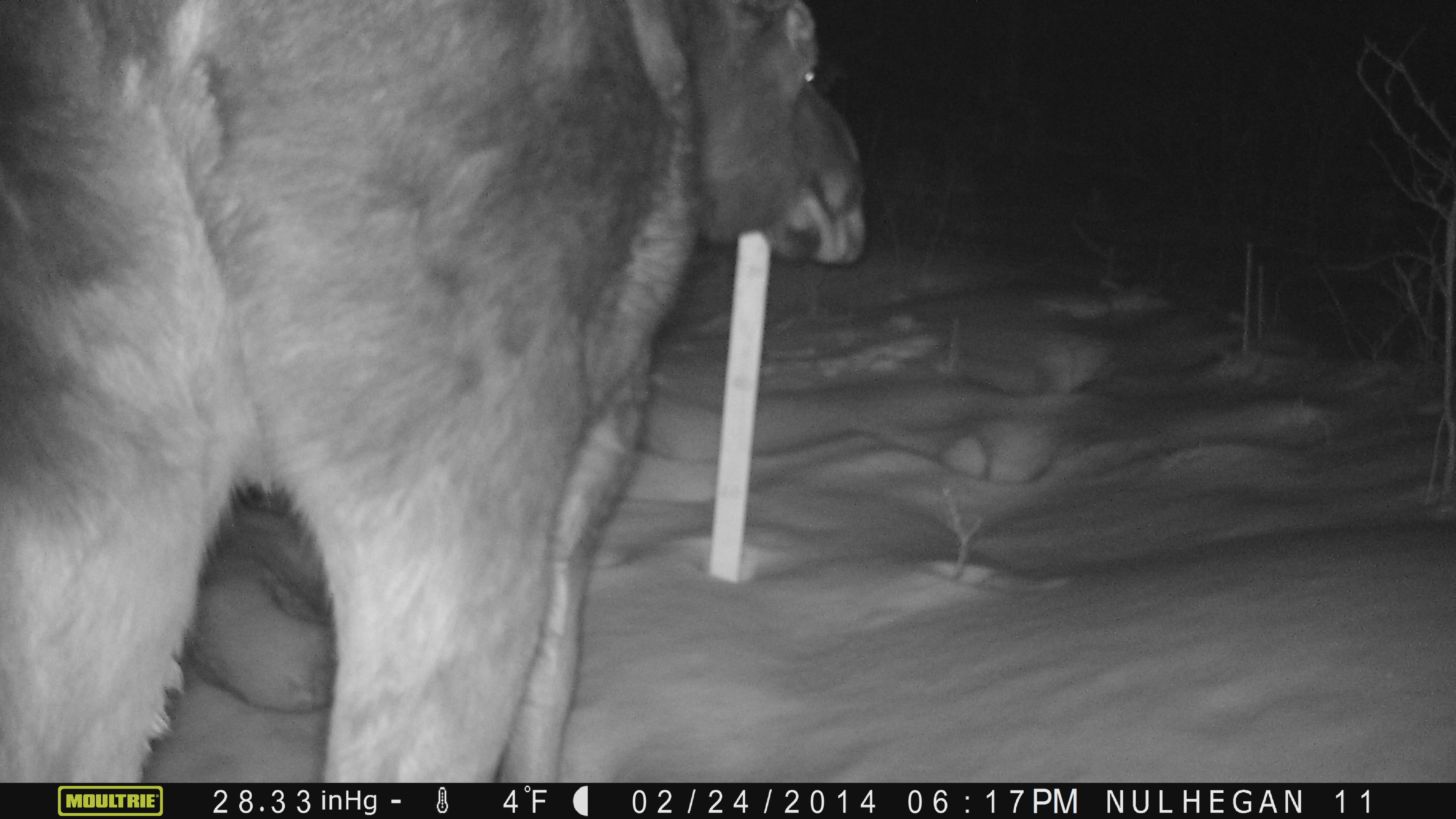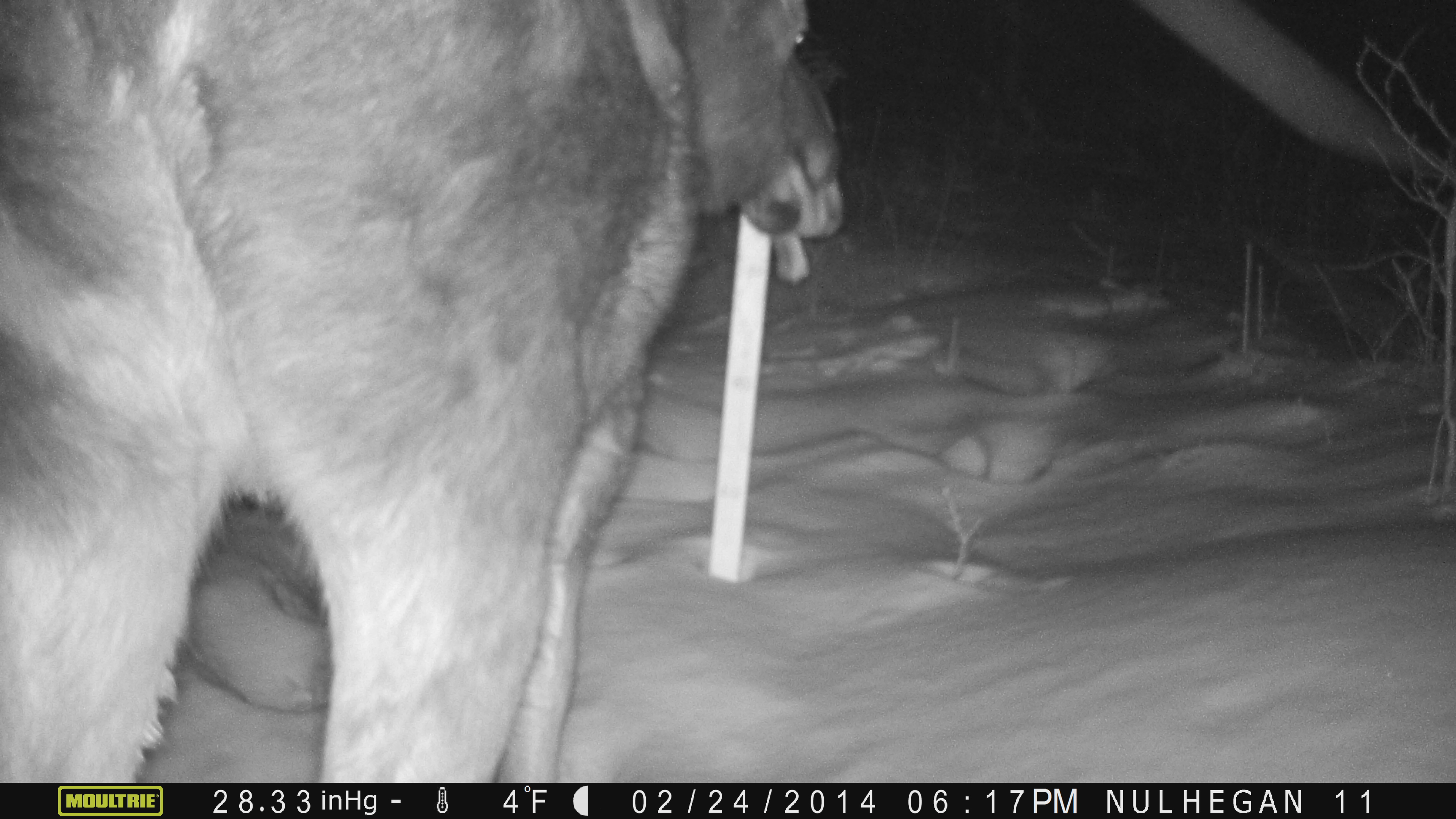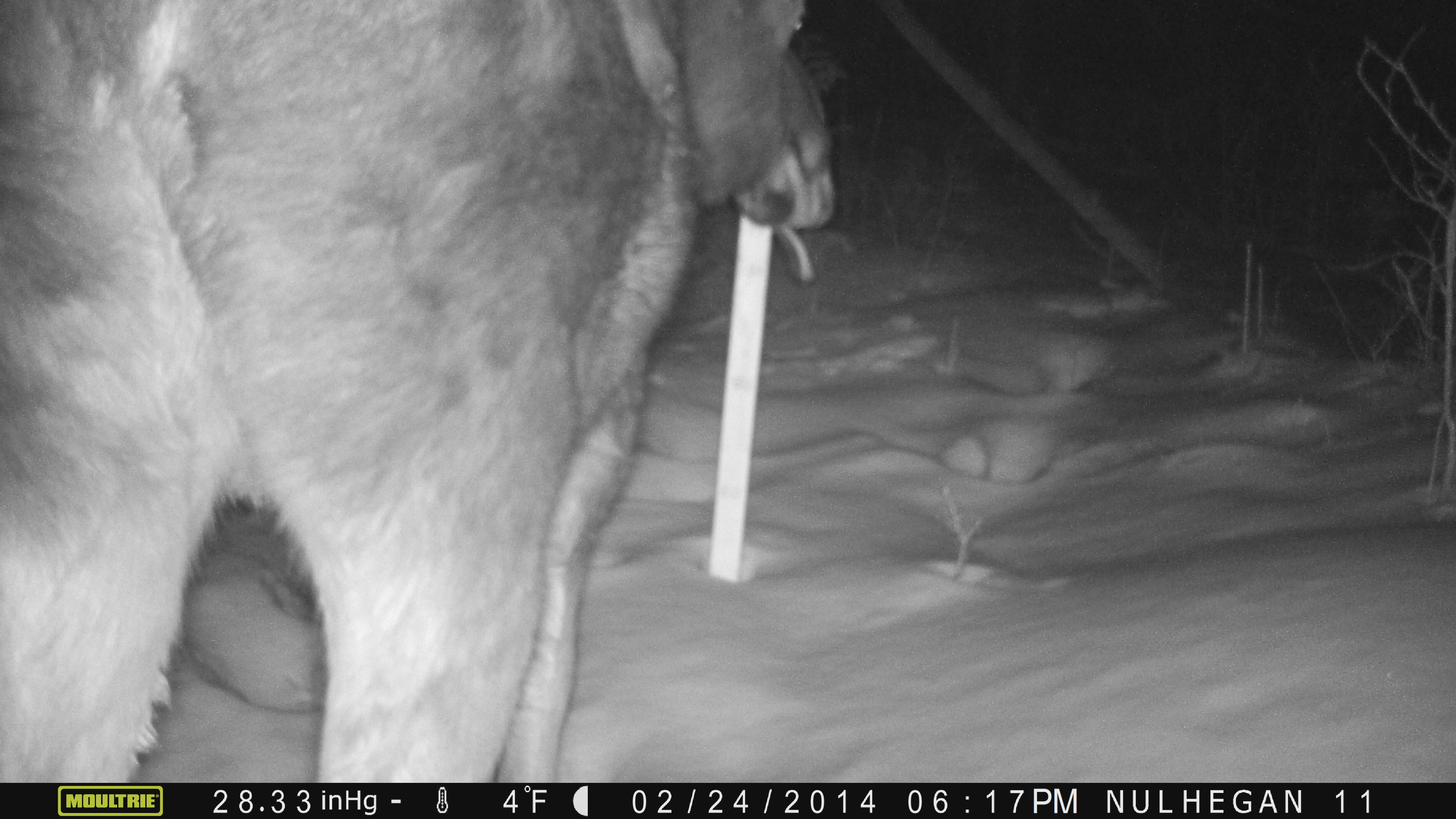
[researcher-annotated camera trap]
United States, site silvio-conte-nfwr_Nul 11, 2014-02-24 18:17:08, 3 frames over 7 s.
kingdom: Animalia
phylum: Chordata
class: Mammalia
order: Artiodactyla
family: Cervidae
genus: Alces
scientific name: Alces alces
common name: moose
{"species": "moose (Alces alces)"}